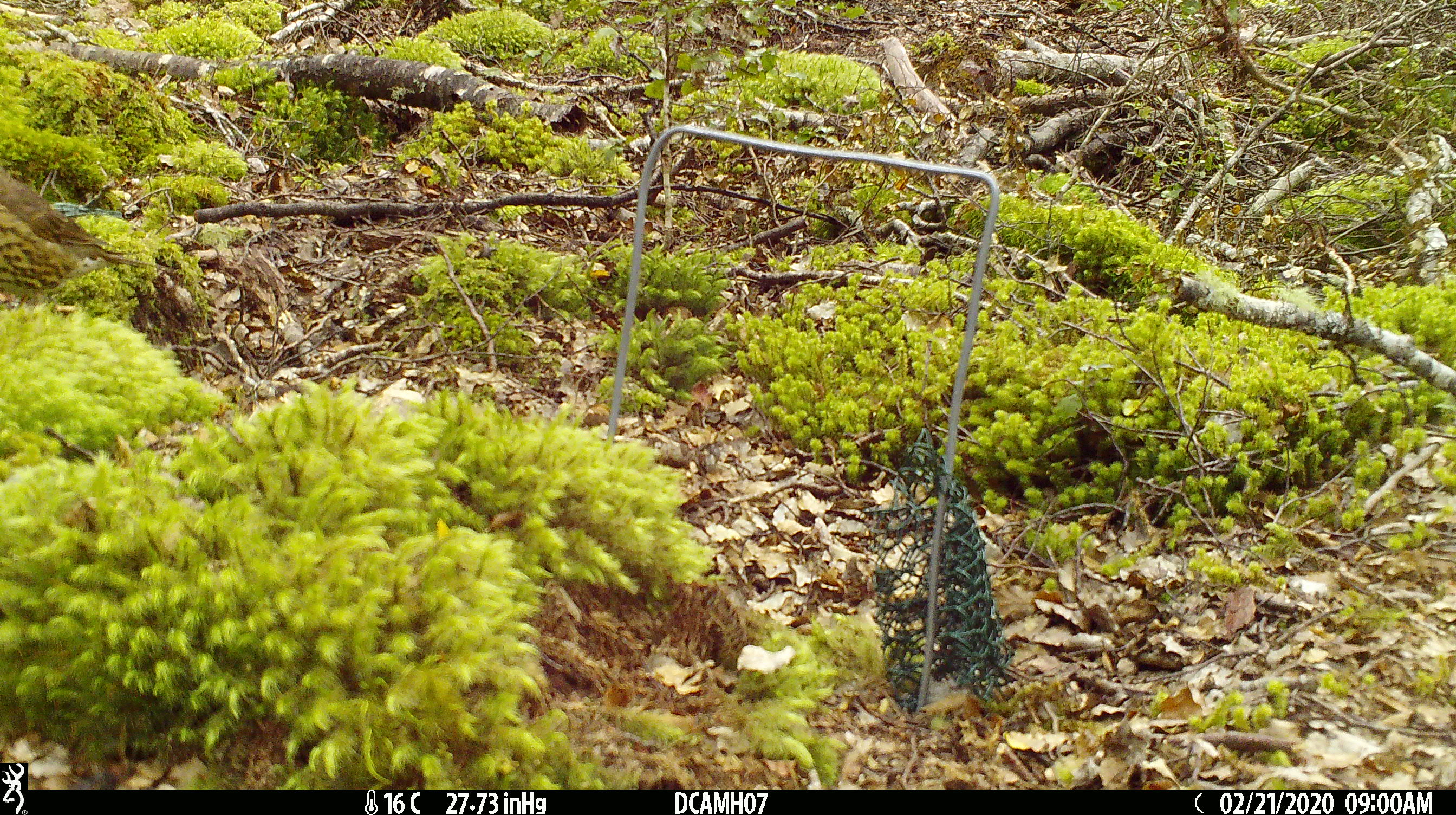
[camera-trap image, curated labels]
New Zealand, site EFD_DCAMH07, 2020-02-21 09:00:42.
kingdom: Animalia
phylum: Chordata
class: Aves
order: Passeriformes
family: Turdidae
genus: Turdus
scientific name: Turdus philomelos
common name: song thrush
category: thrush